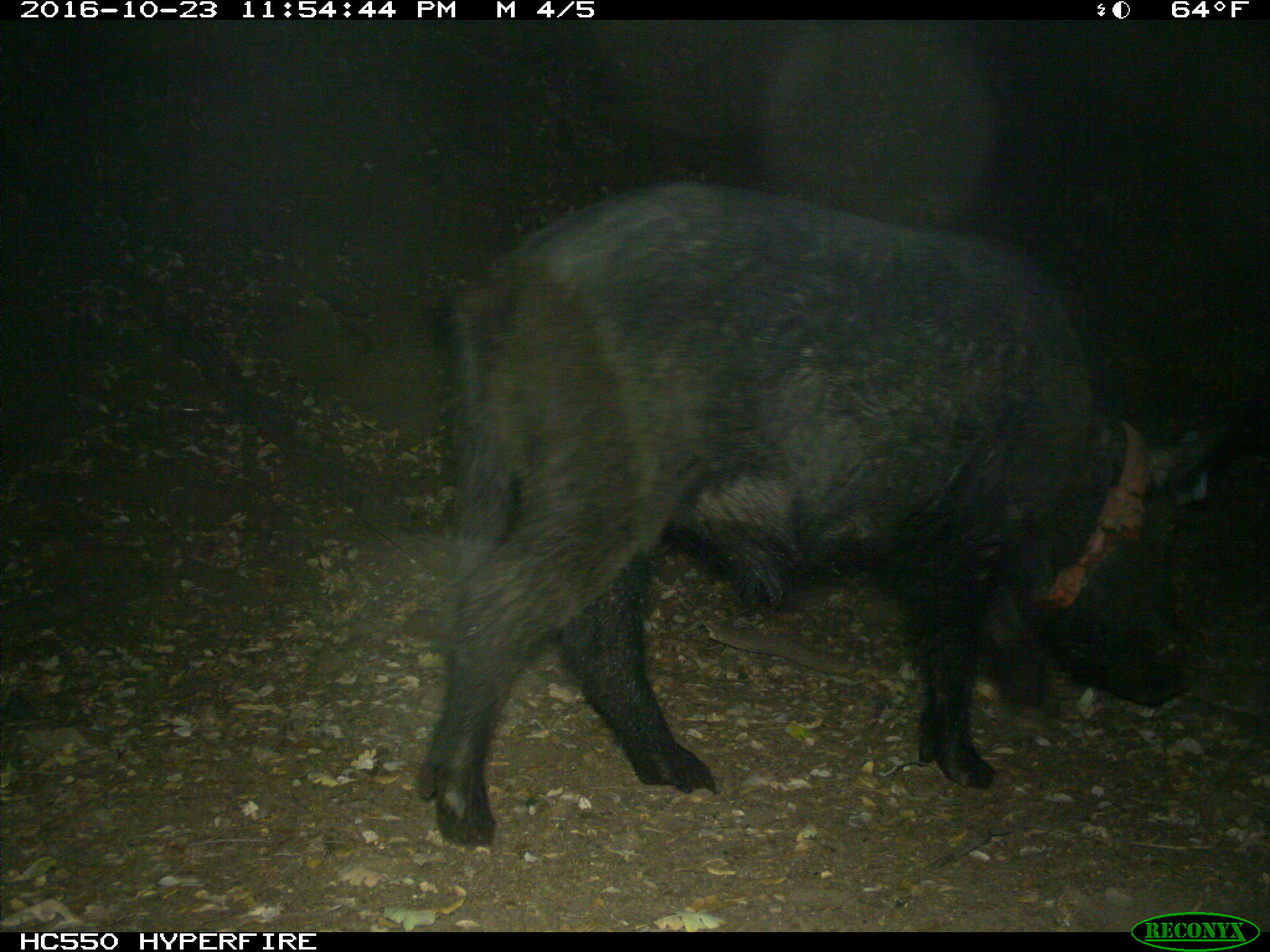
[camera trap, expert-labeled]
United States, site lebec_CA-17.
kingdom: Animalia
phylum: Chordata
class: Mammalia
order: Artiodactyla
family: Suidae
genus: Sus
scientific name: Sus scrofa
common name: wild boar